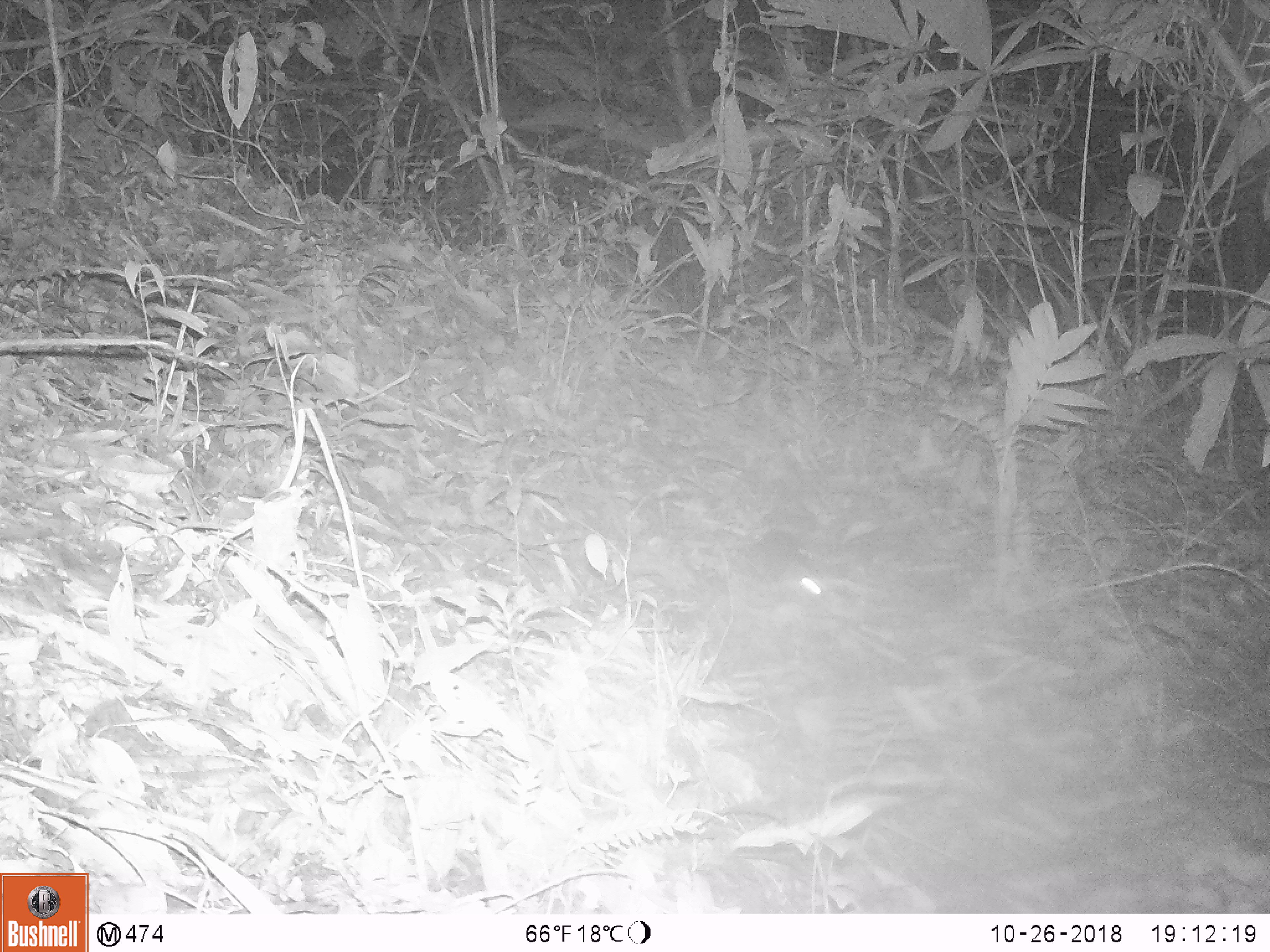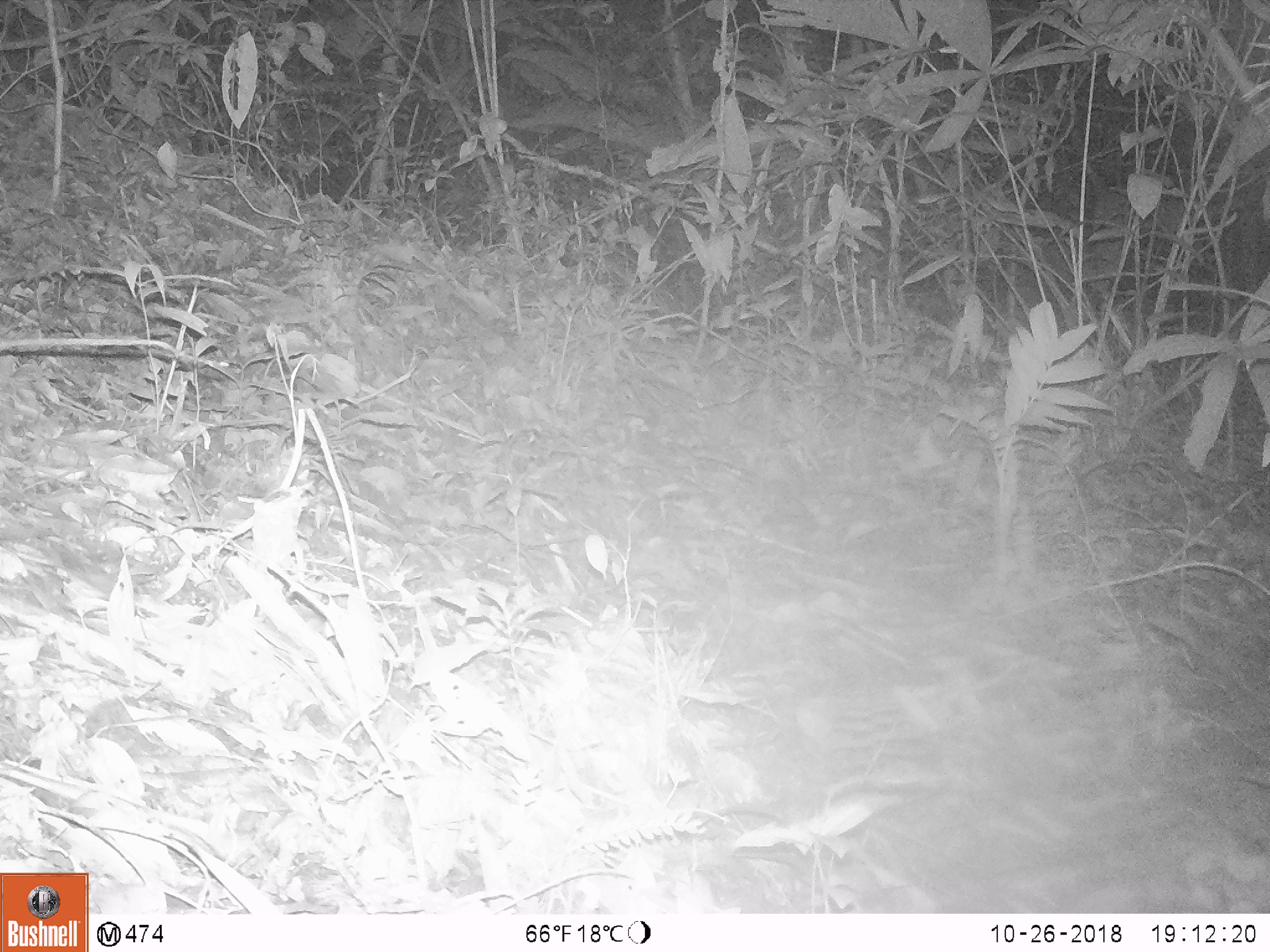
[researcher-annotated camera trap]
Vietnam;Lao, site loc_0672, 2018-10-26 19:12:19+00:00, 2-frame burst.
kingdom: Animalia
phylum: Chordata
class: Mammalia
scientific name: Mammalia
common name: mammal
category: unidentified small mammal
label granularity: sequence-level